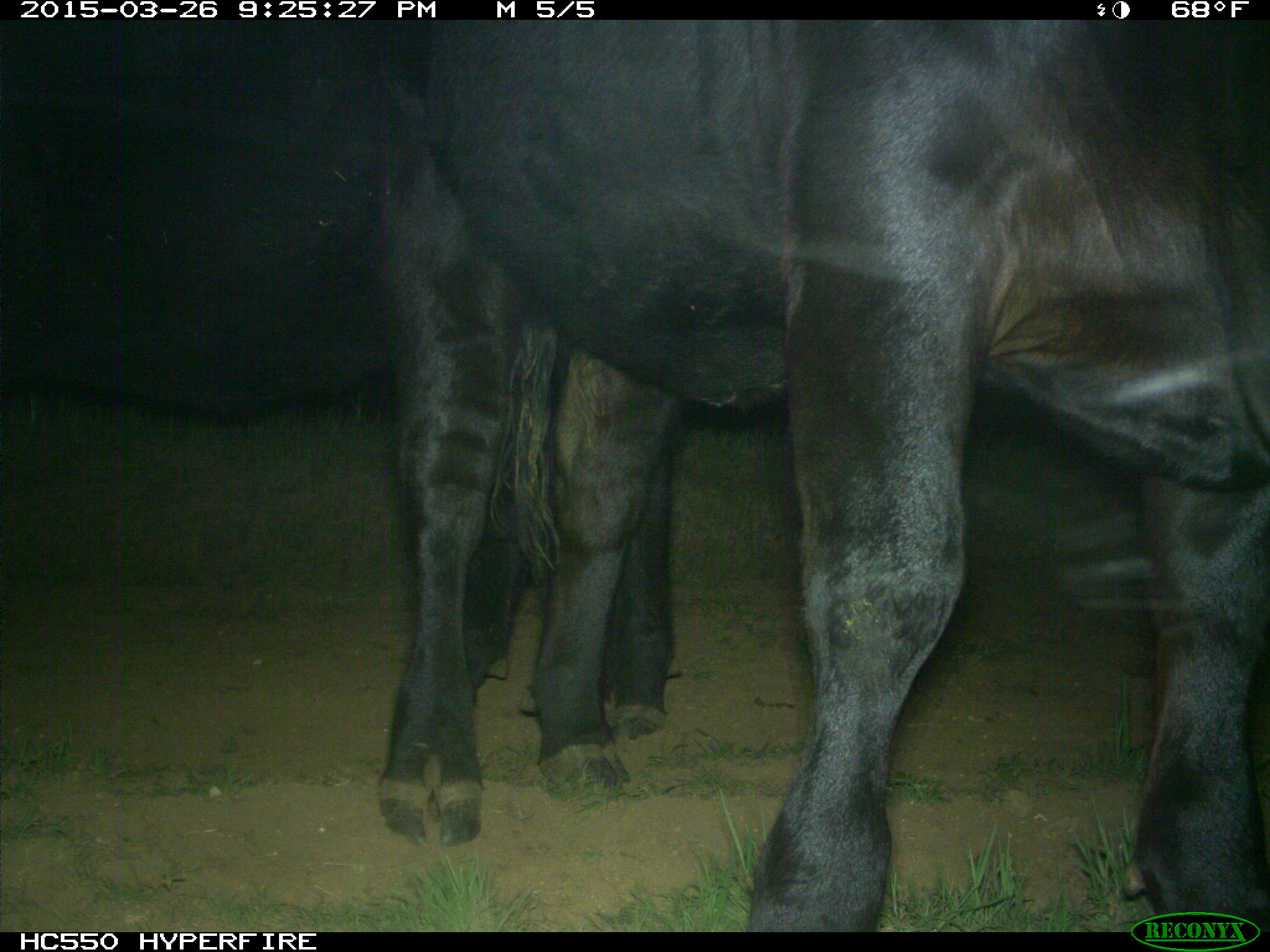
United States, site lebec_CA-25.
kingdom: Animalia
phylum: Chordata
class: Mammalia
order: Artiodactyla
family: Bovidae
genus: Bos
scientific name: Bos taurus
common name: domestic cow